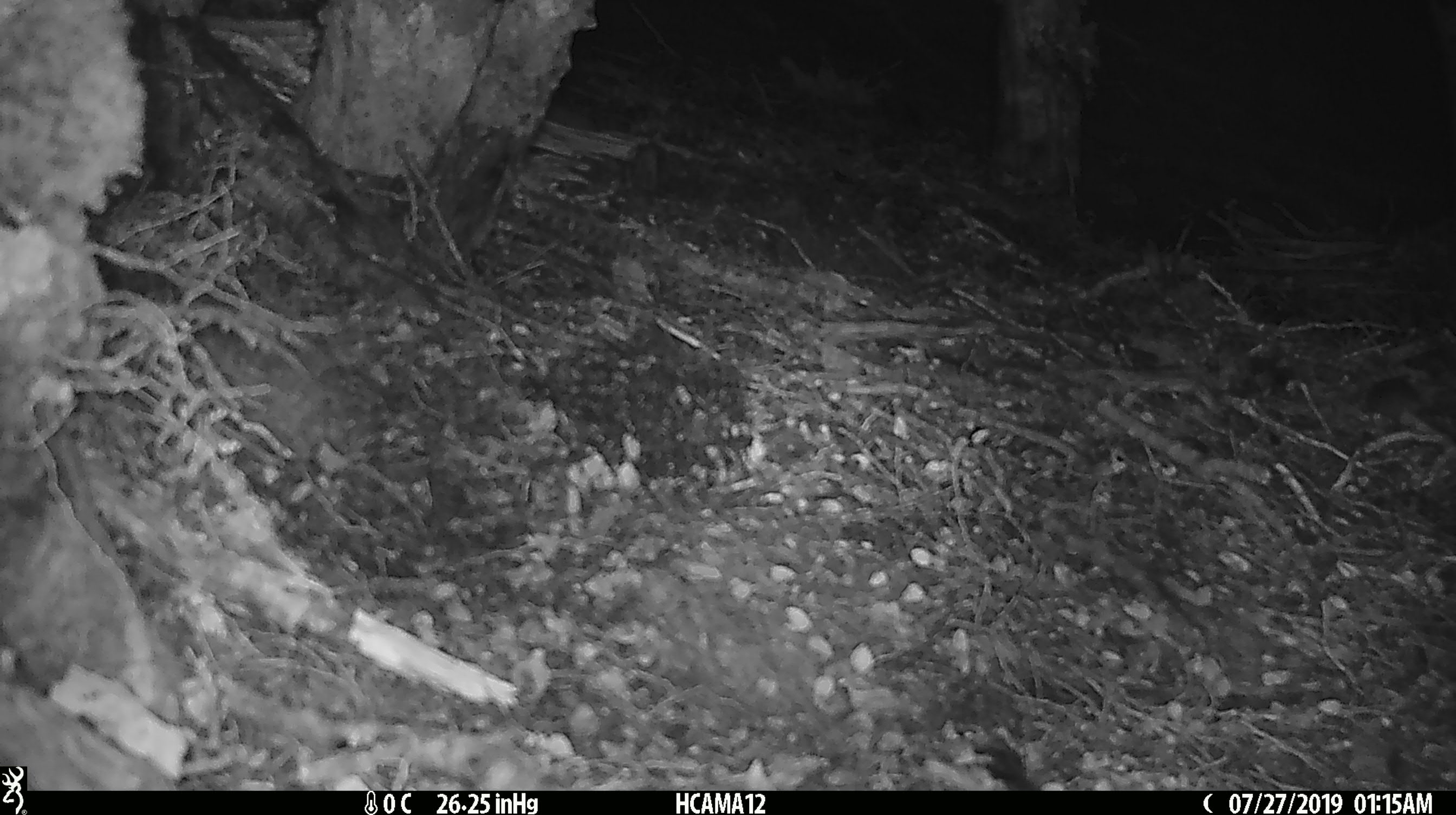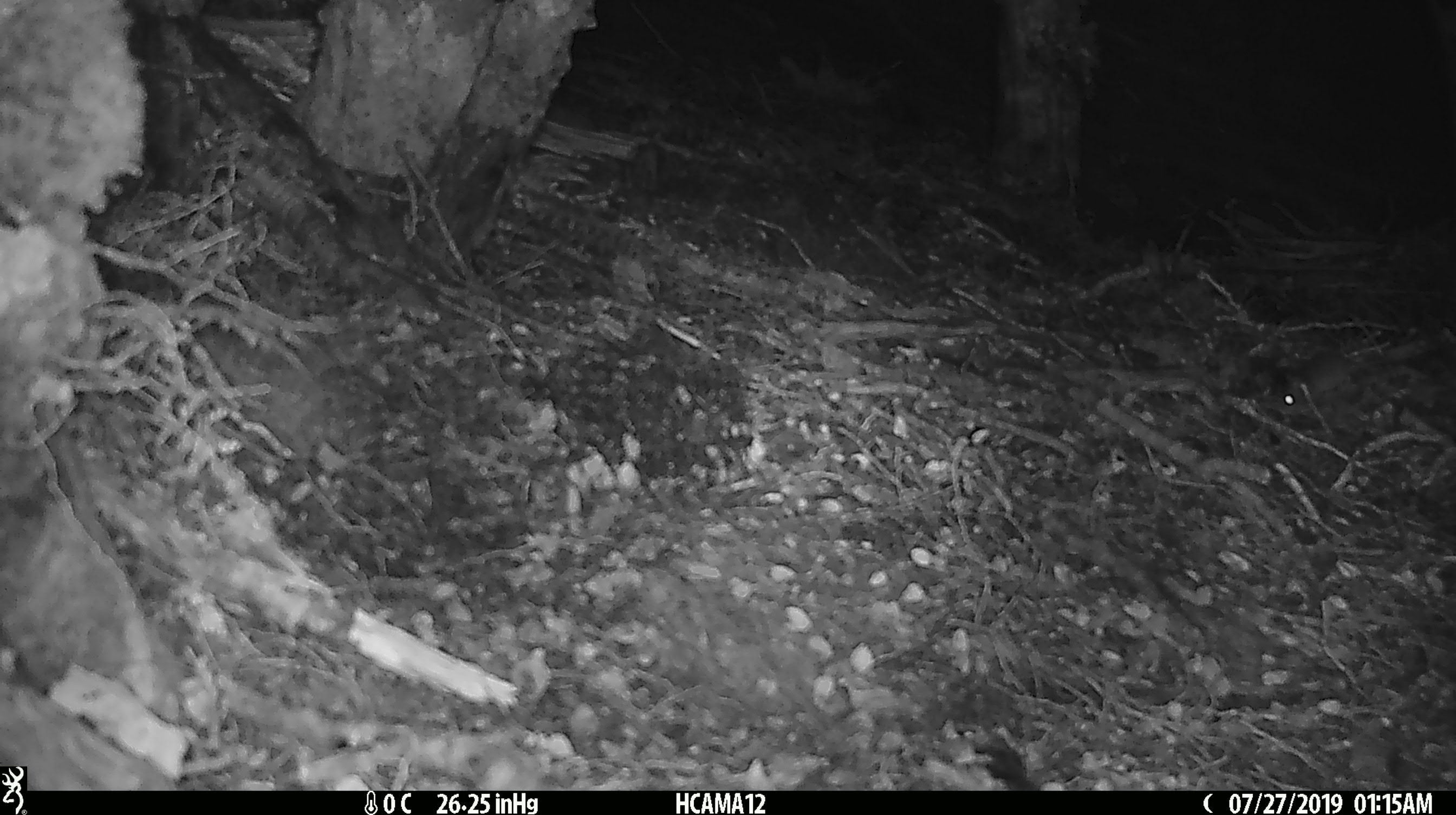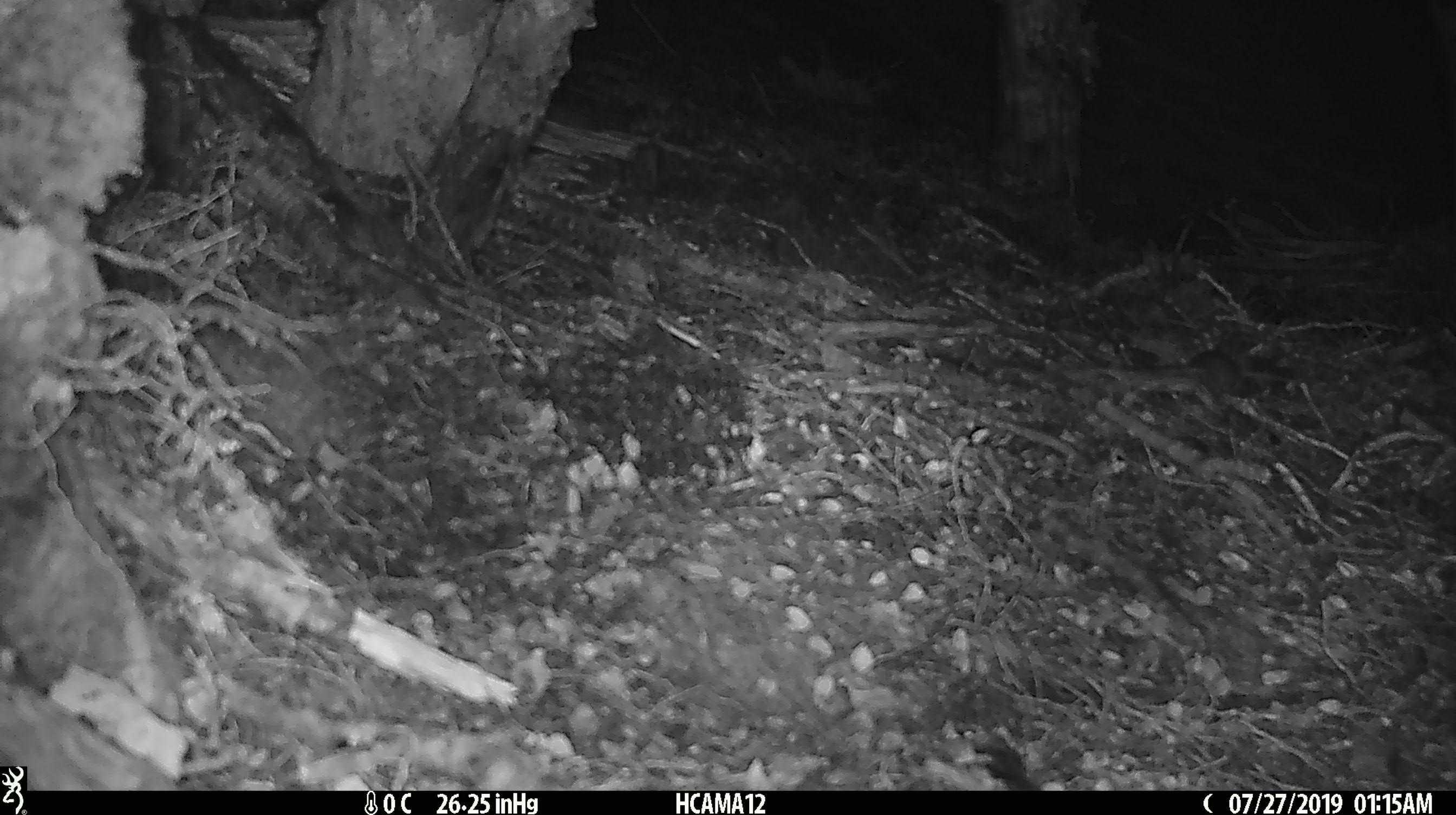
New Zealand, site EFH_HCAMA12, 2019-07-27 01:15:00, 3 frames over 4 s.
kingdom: Animalia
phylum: Chordata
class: Mammalia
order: Rodentia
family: Muridae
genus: Mus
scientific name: Mus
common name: mouse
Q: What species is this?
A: Mouse (Mus).